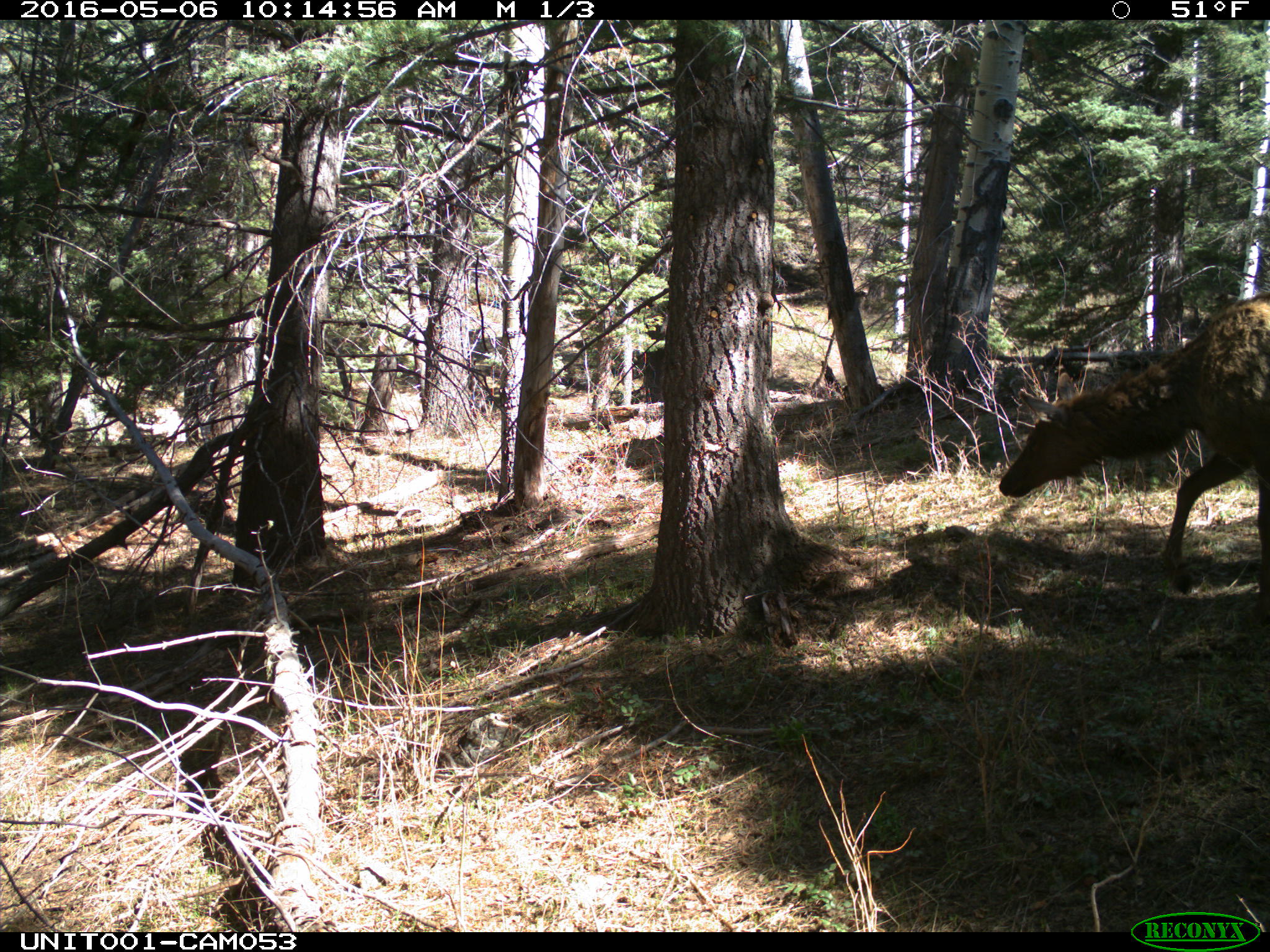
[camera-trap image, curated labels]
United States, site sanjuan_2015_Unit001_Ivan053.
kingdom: Animalia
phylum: Chordata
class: Mammalia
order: Artiodactyla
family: Cervidae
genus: Cervus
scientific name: Cervus elaphus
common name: red deer